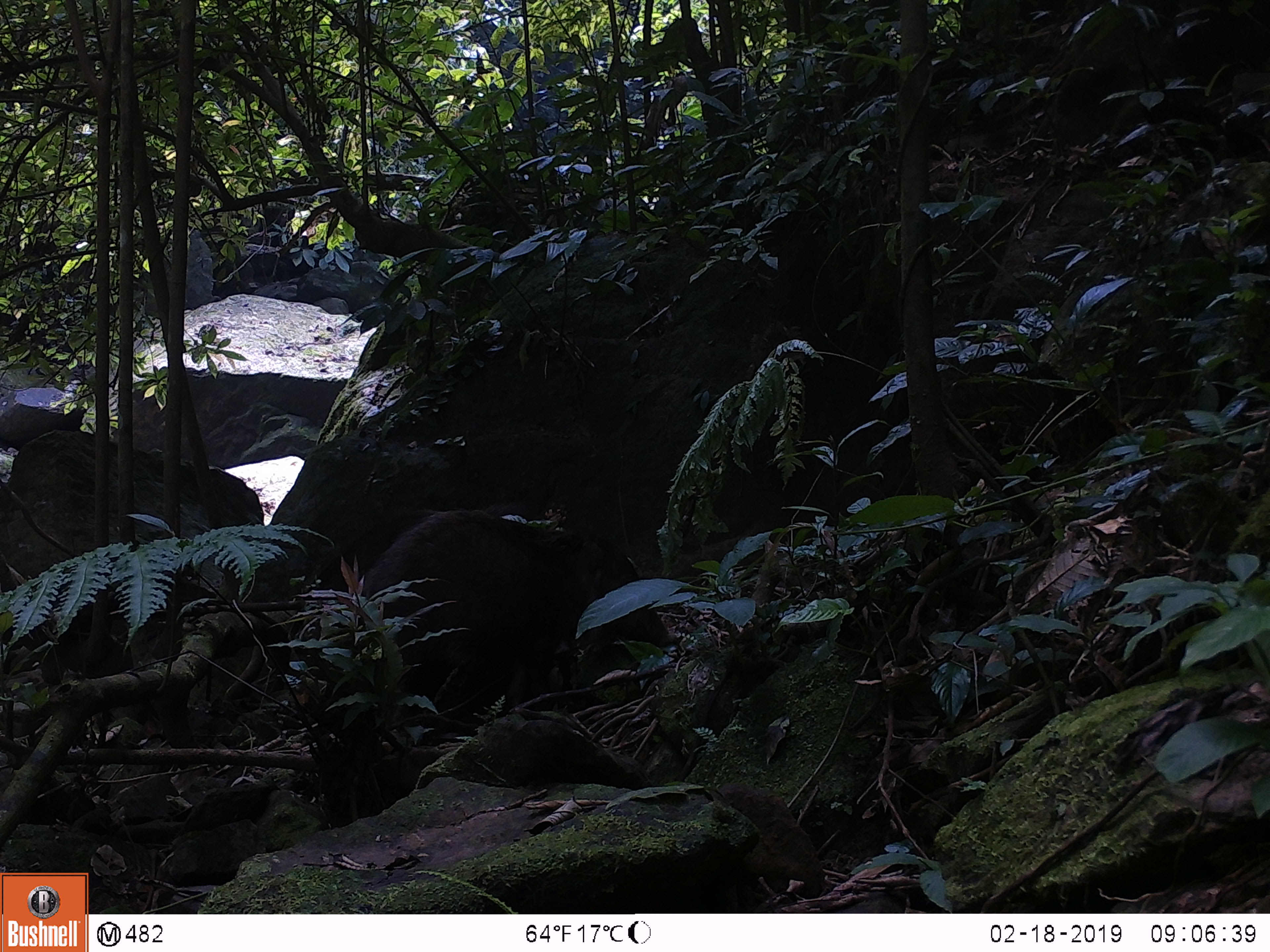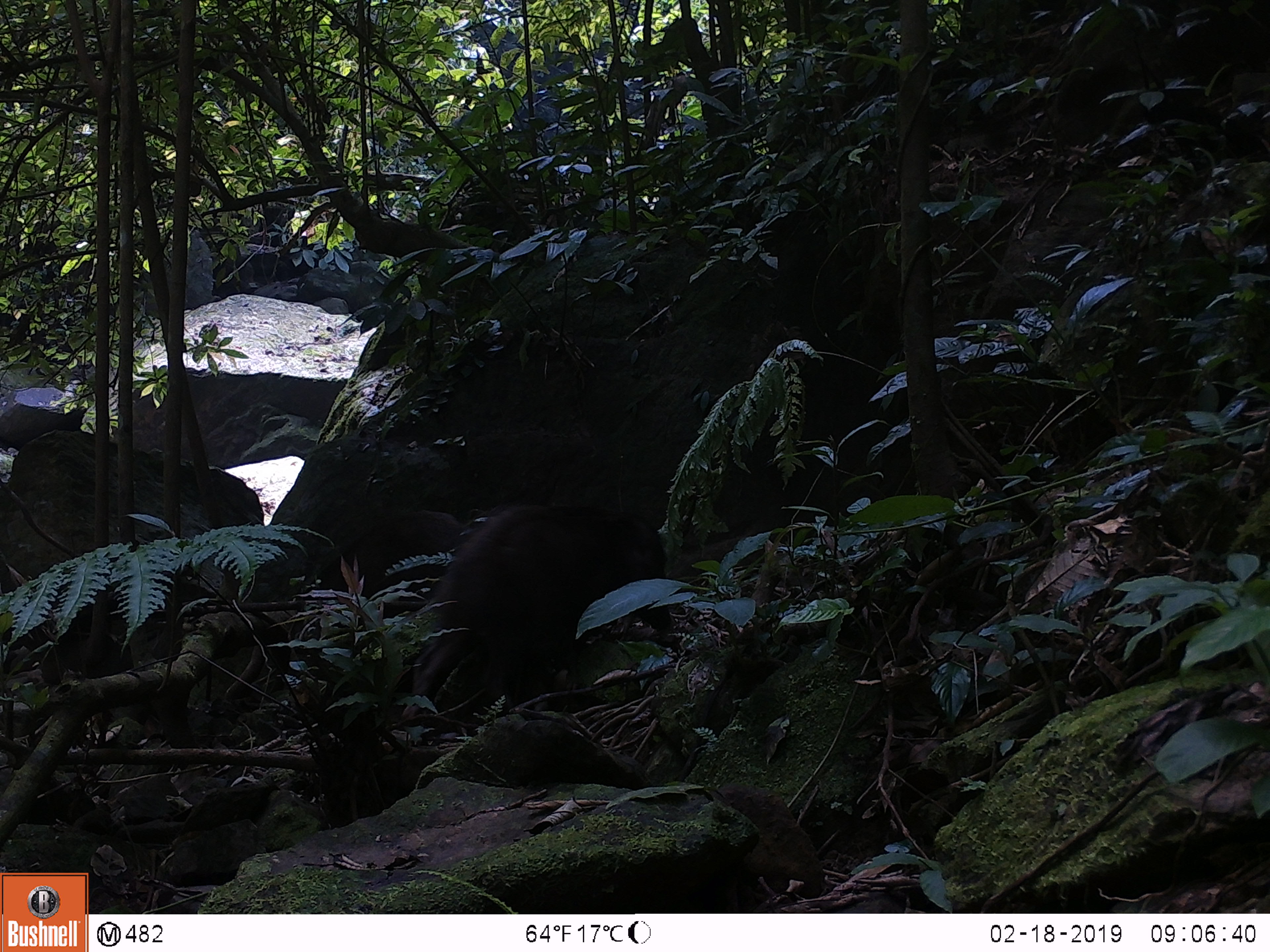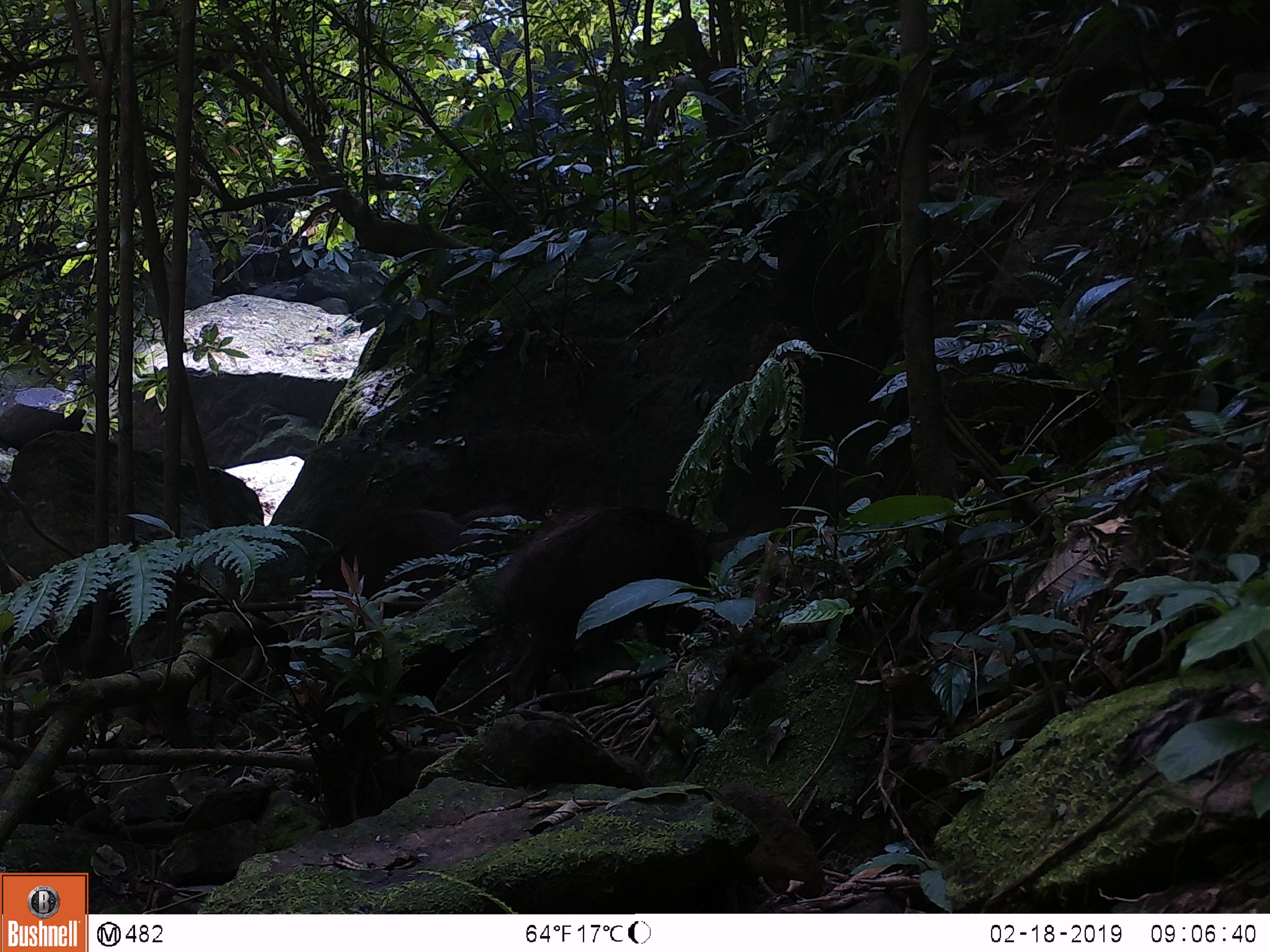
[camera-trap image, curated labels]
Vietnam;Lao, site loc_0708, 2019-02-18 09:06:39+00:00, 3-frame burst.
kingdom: Animalia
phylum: Chordata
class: Mammalia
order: Artiodactyla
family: Suidae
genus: Sus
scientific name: Sus scrofa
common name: eurasian wild pig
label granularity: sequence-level